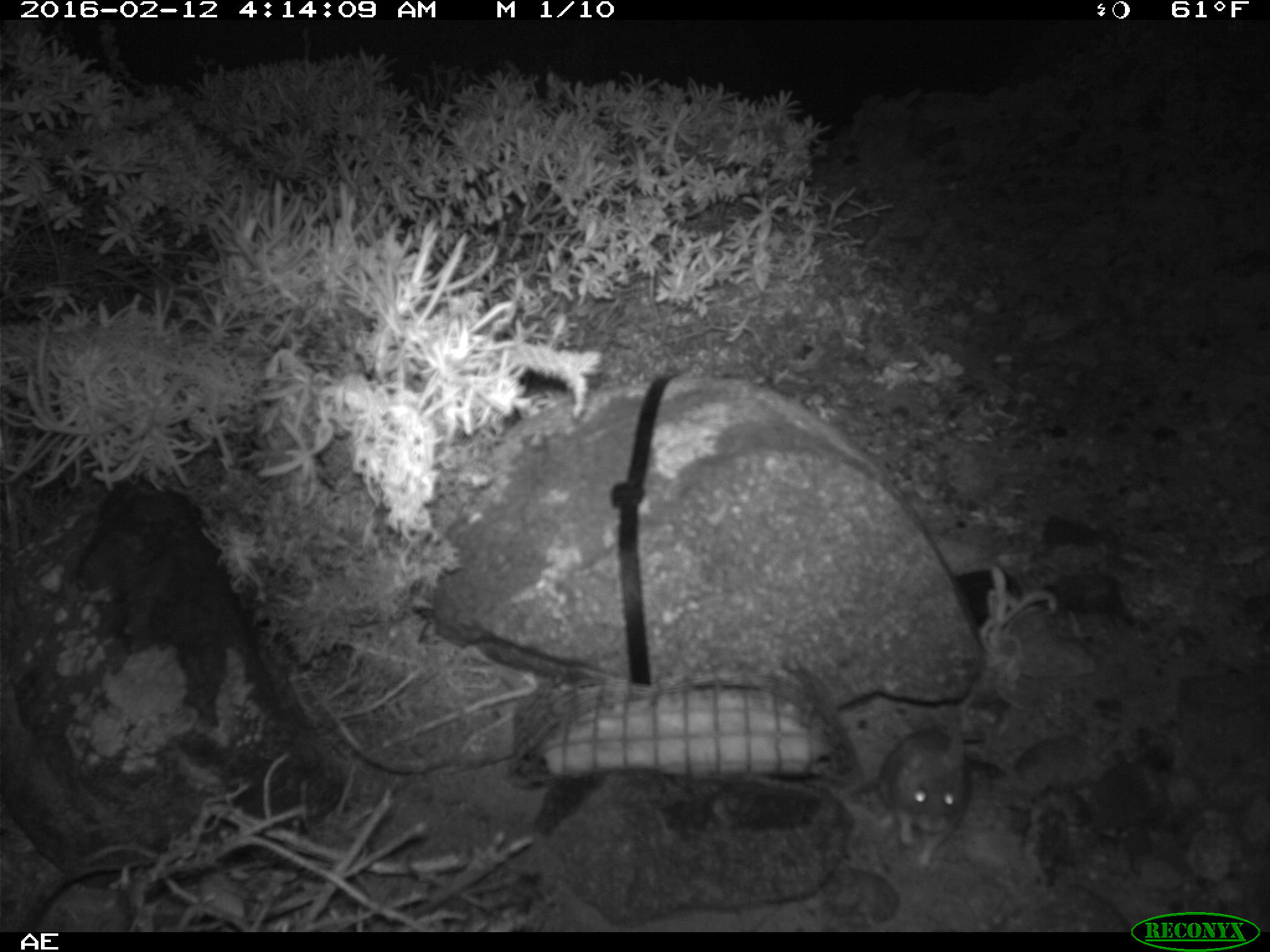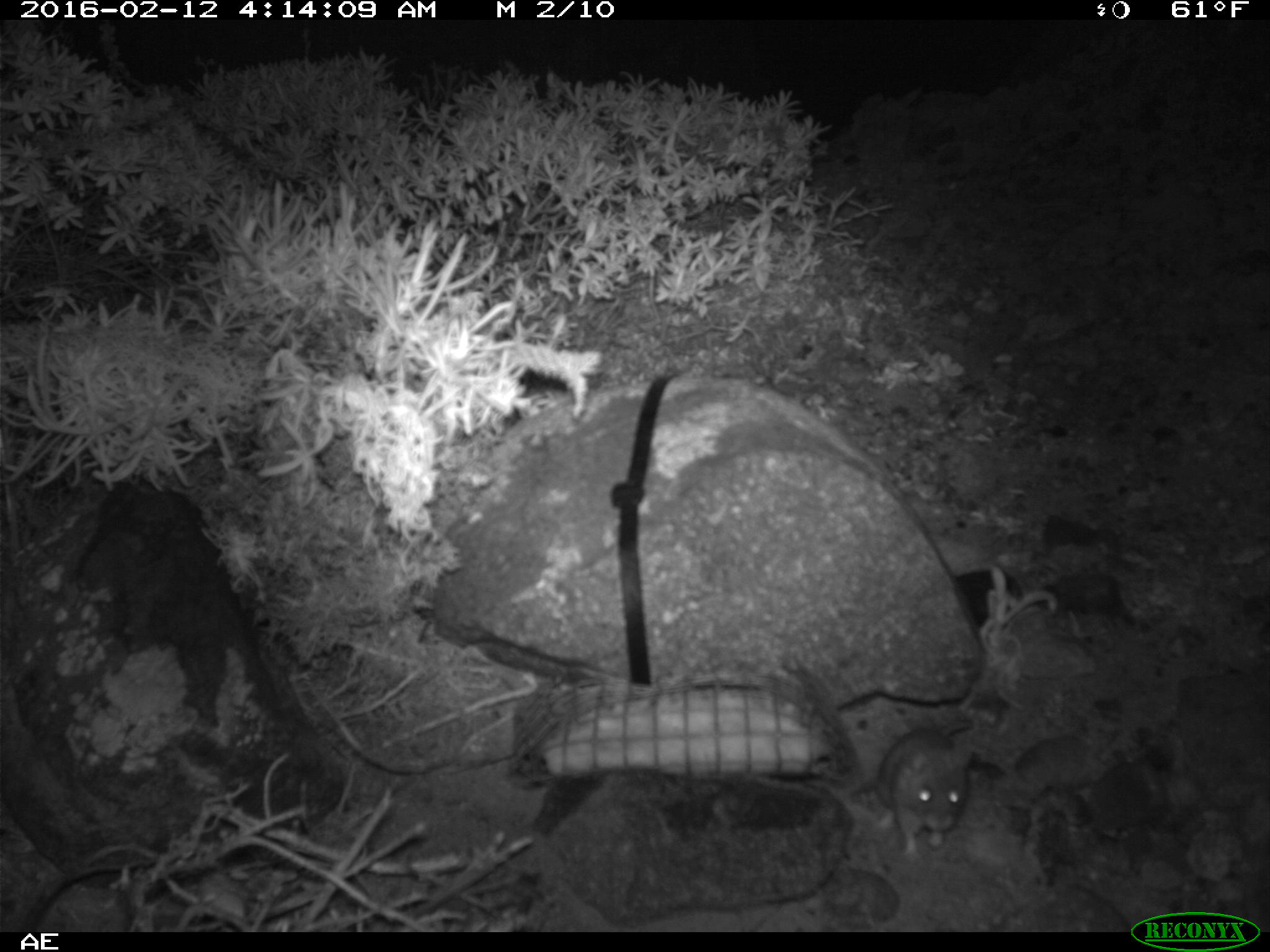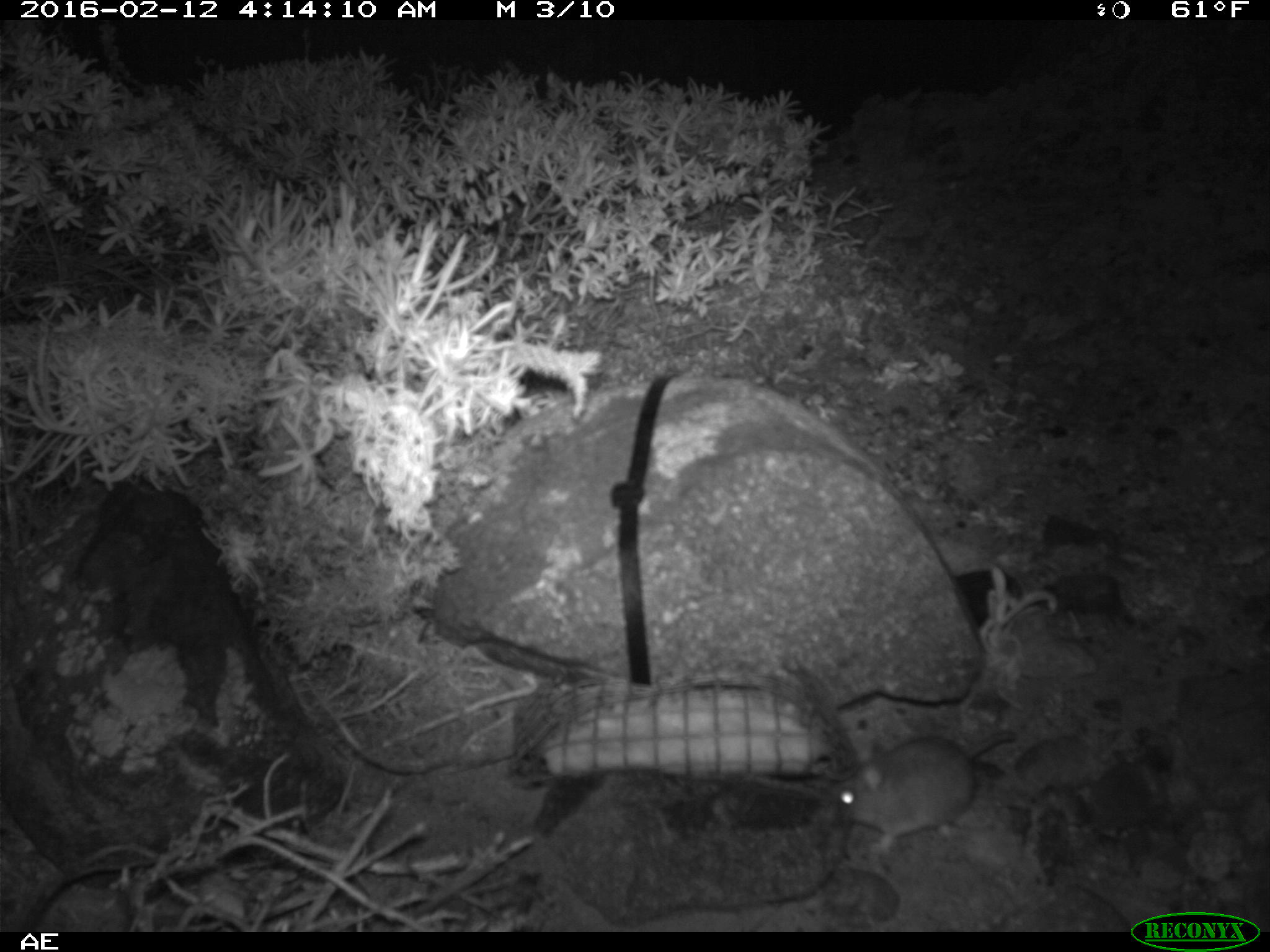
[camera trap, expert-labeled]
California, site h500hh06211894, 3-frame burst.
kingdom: Animalia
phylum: Chordata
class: Mammalia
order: Rodentia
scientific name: Rodentia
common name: rodent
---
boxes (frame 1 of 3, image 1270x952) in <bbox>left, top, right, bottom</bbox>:
rodent: <bbox>879, 730, 967, 866</bbox>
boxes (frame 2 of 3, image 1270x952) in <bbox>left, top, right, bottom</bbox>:
rodent: <bbox>879, 722, 976, 859</bbox>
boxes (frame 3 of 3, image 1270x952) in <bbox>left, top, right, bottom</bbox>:
rodent: <bbox>833, 728, 1014, 855</bbox>